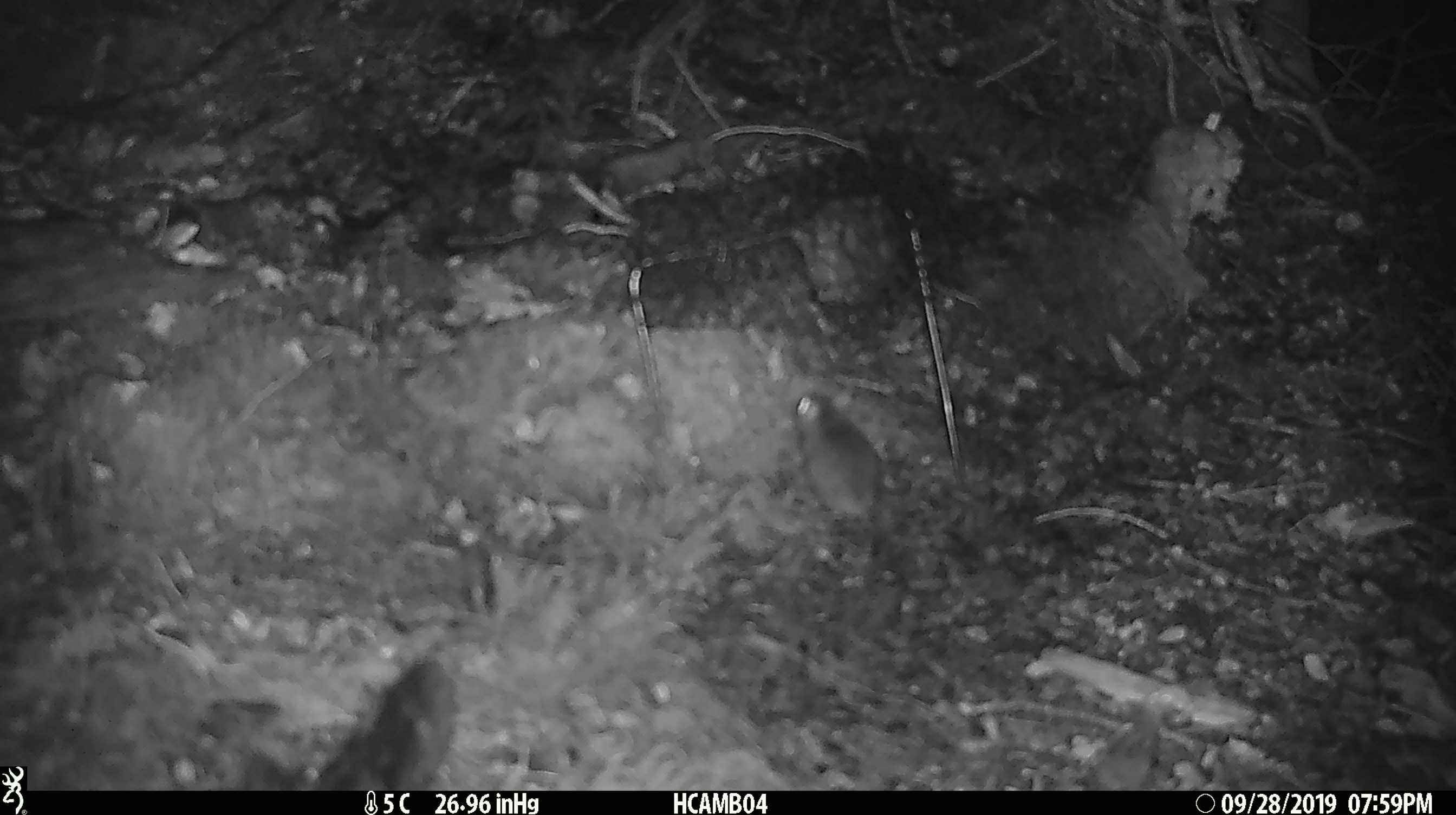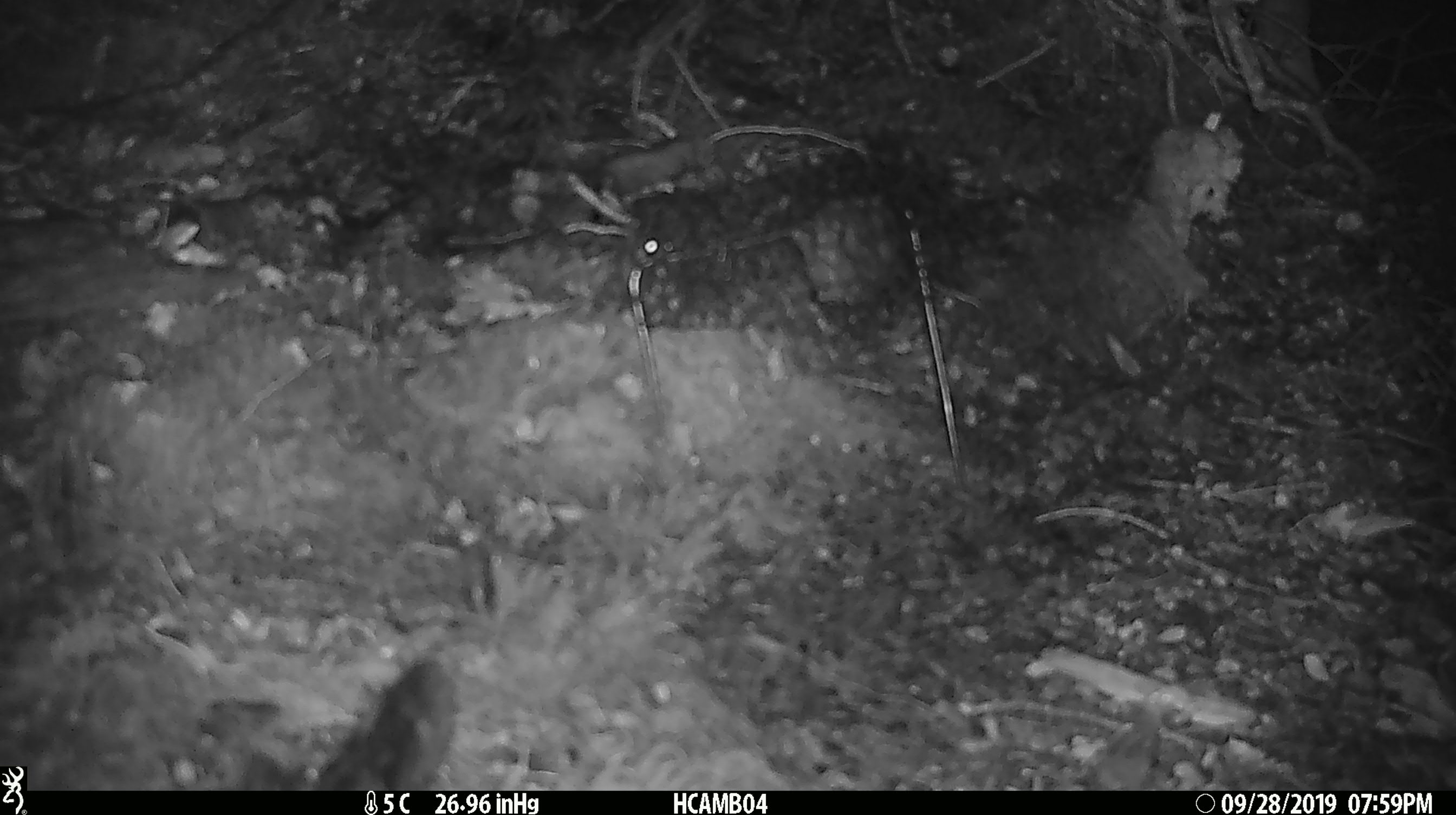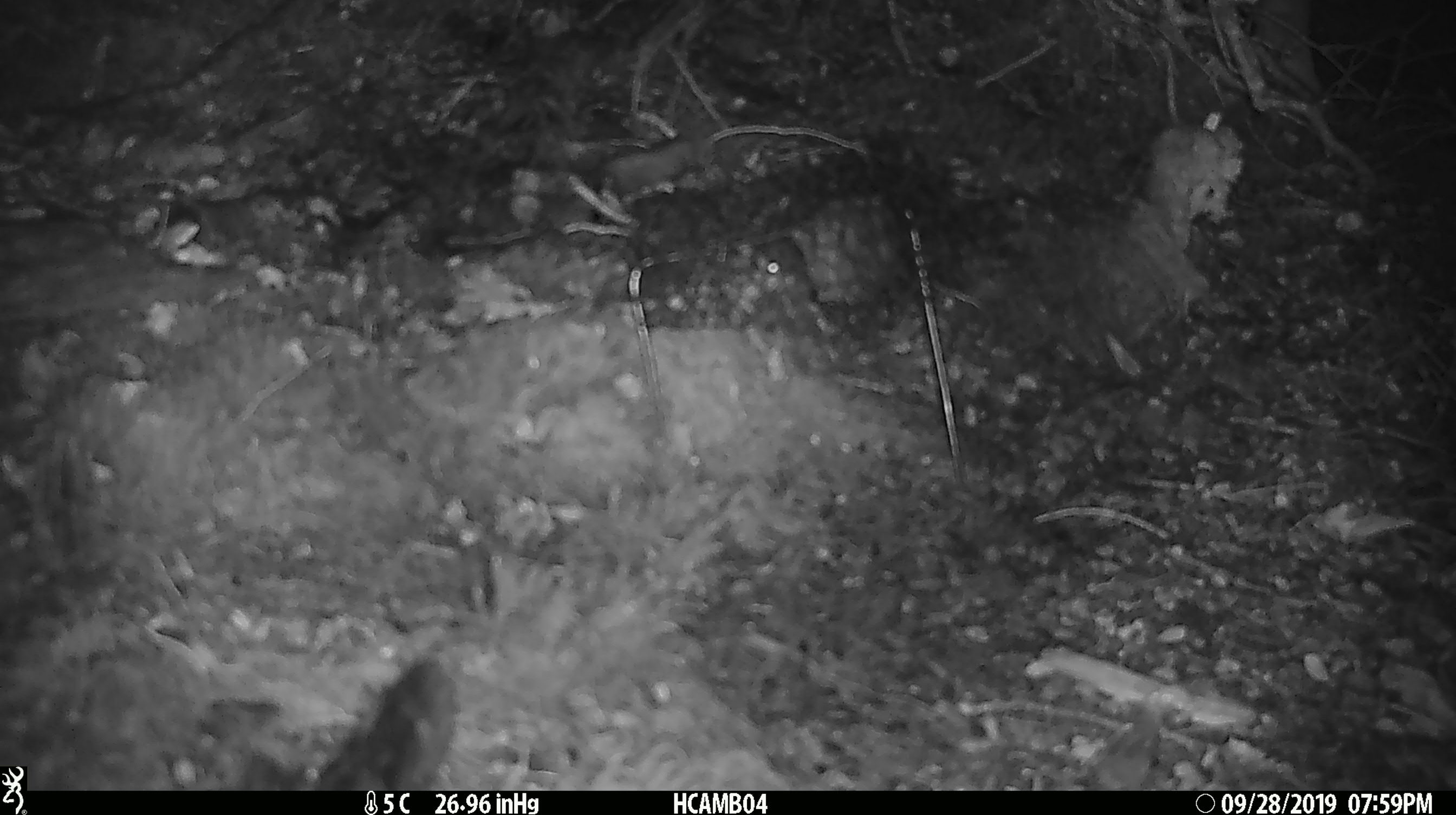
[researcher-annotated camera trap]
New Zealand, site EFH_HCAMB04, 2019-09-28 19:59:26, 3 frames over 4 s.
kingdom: Animalia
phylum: Chordata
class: Mammalia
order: Rodentia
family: Muridae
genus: Mus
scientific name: Mus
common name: mouse